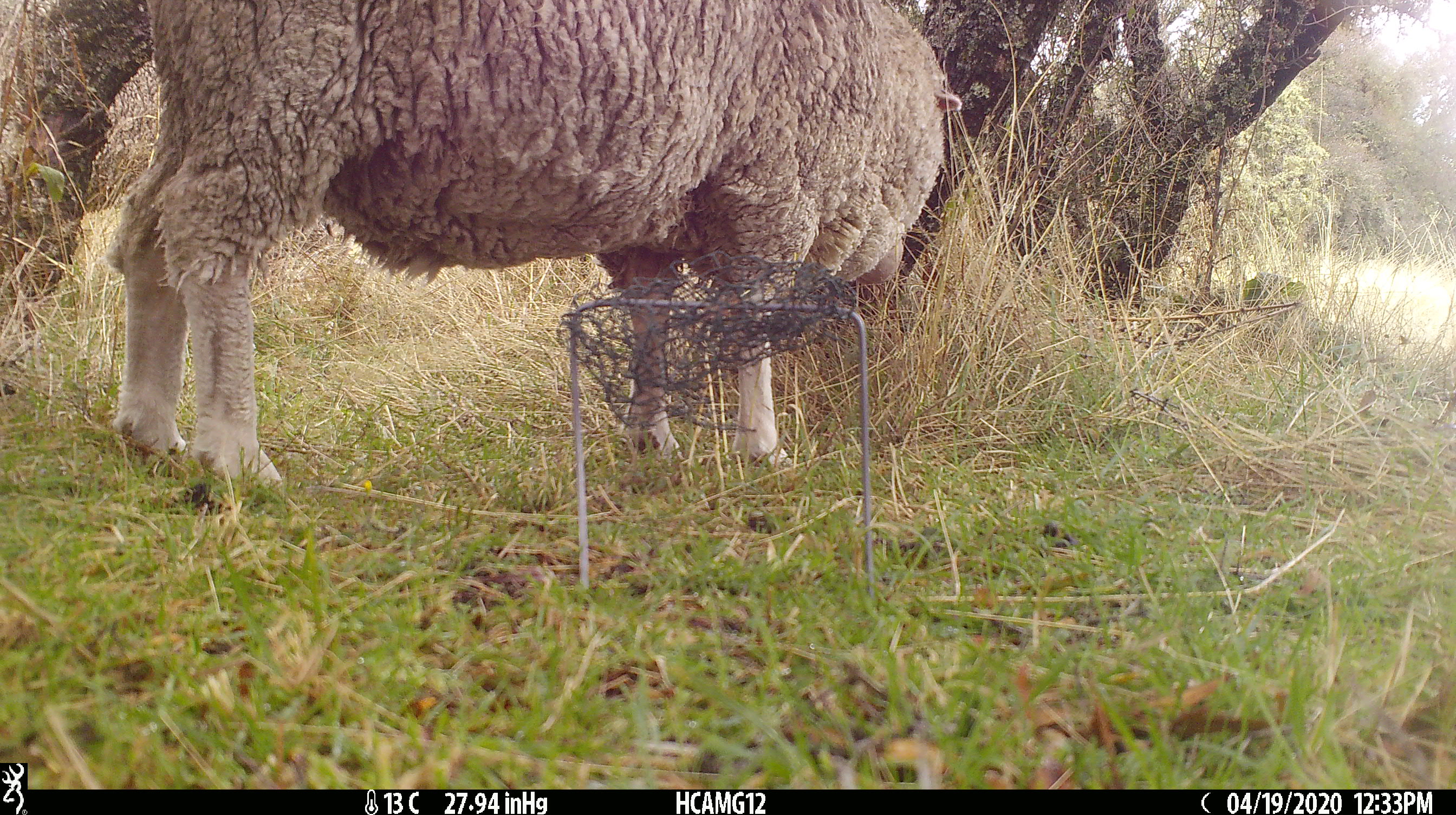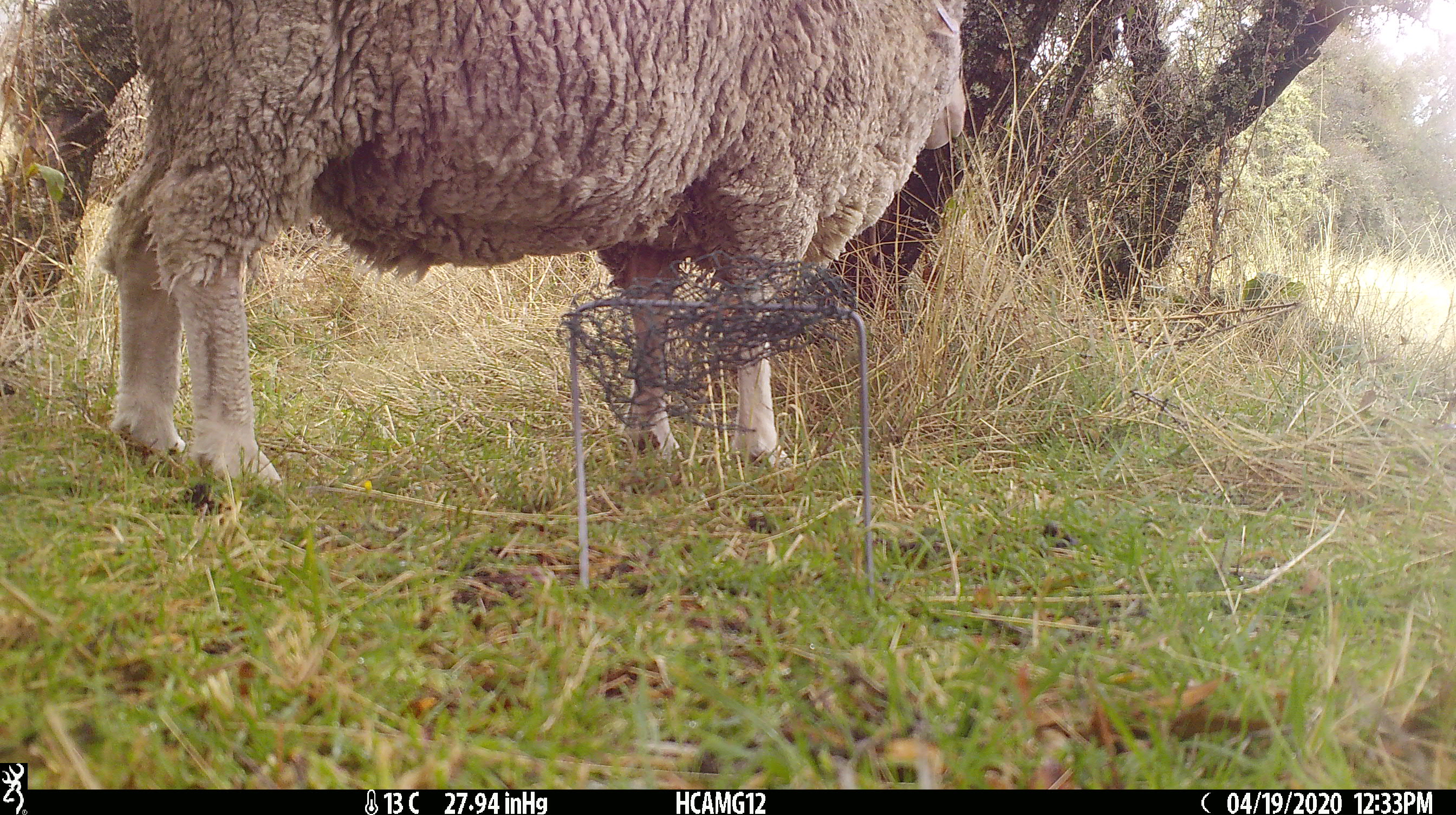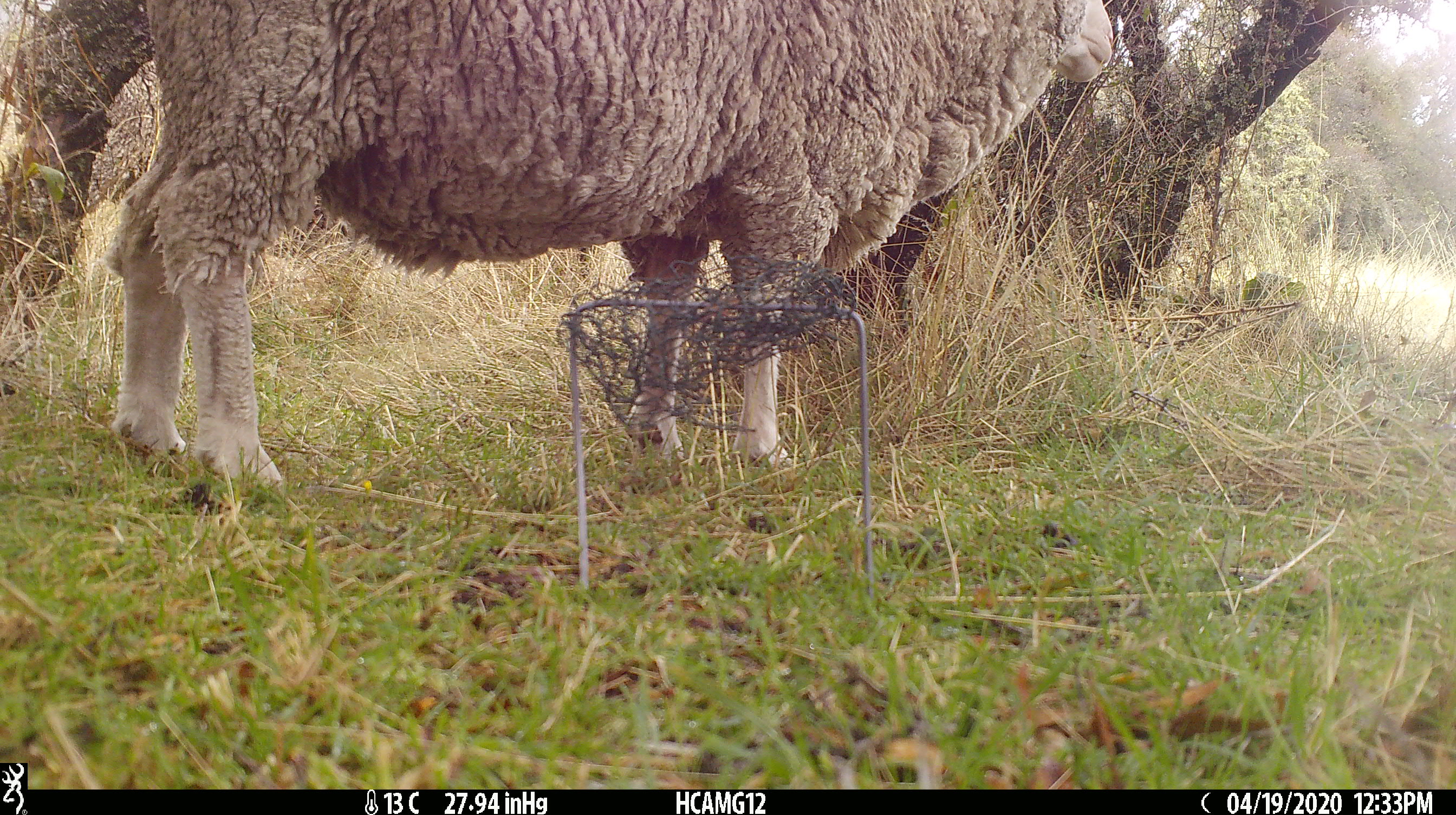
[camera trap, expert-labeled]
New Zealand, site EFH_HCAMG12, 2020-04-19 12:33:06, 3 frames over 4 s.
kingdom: Animalia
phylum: Chordata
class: Mammalia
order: Artiodactyla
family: Bovidae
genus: Ovis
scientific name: Ovis aries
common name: domestic sheep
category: sheep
Sheep (domestic sheep) (Ovis aries).